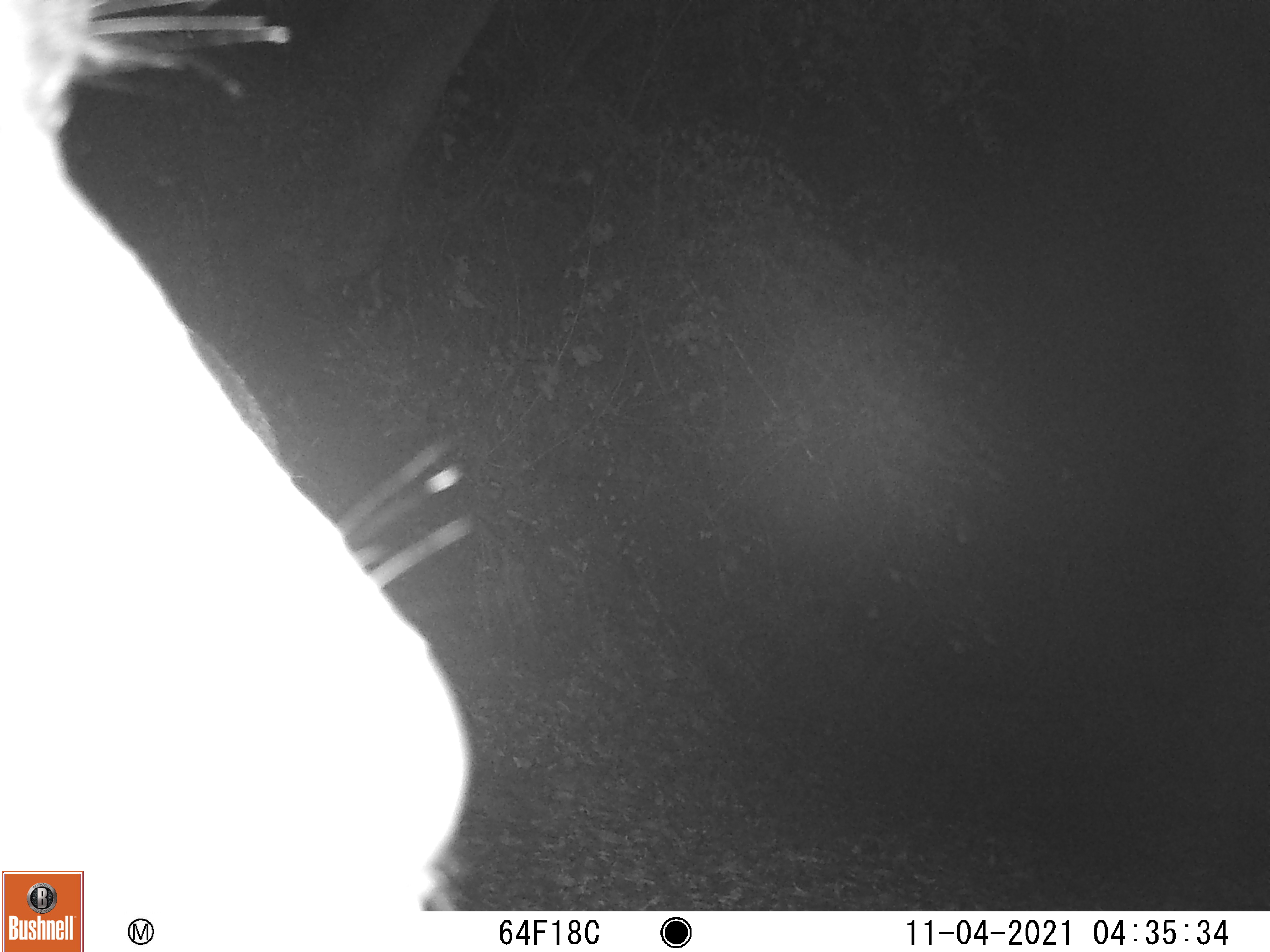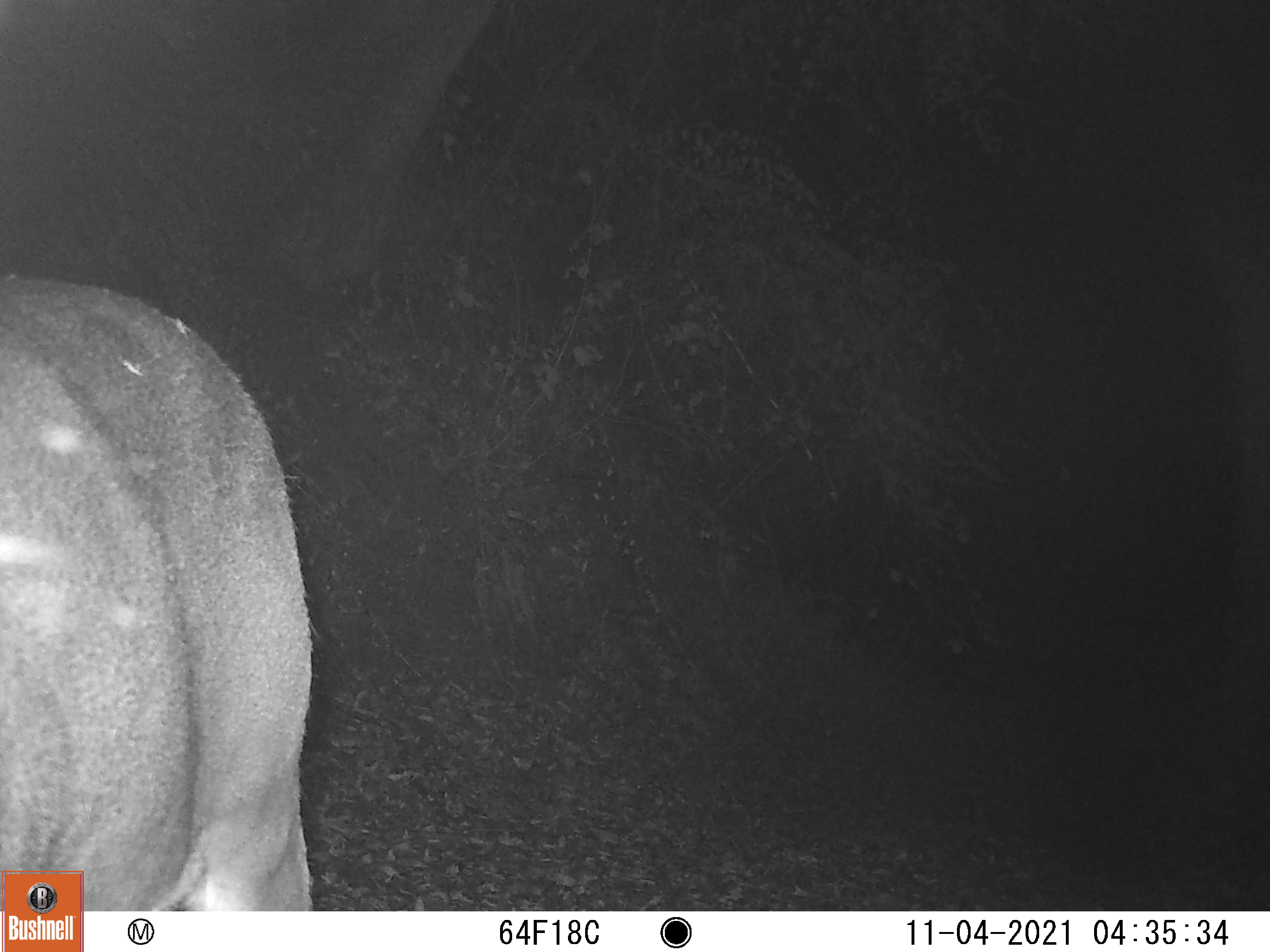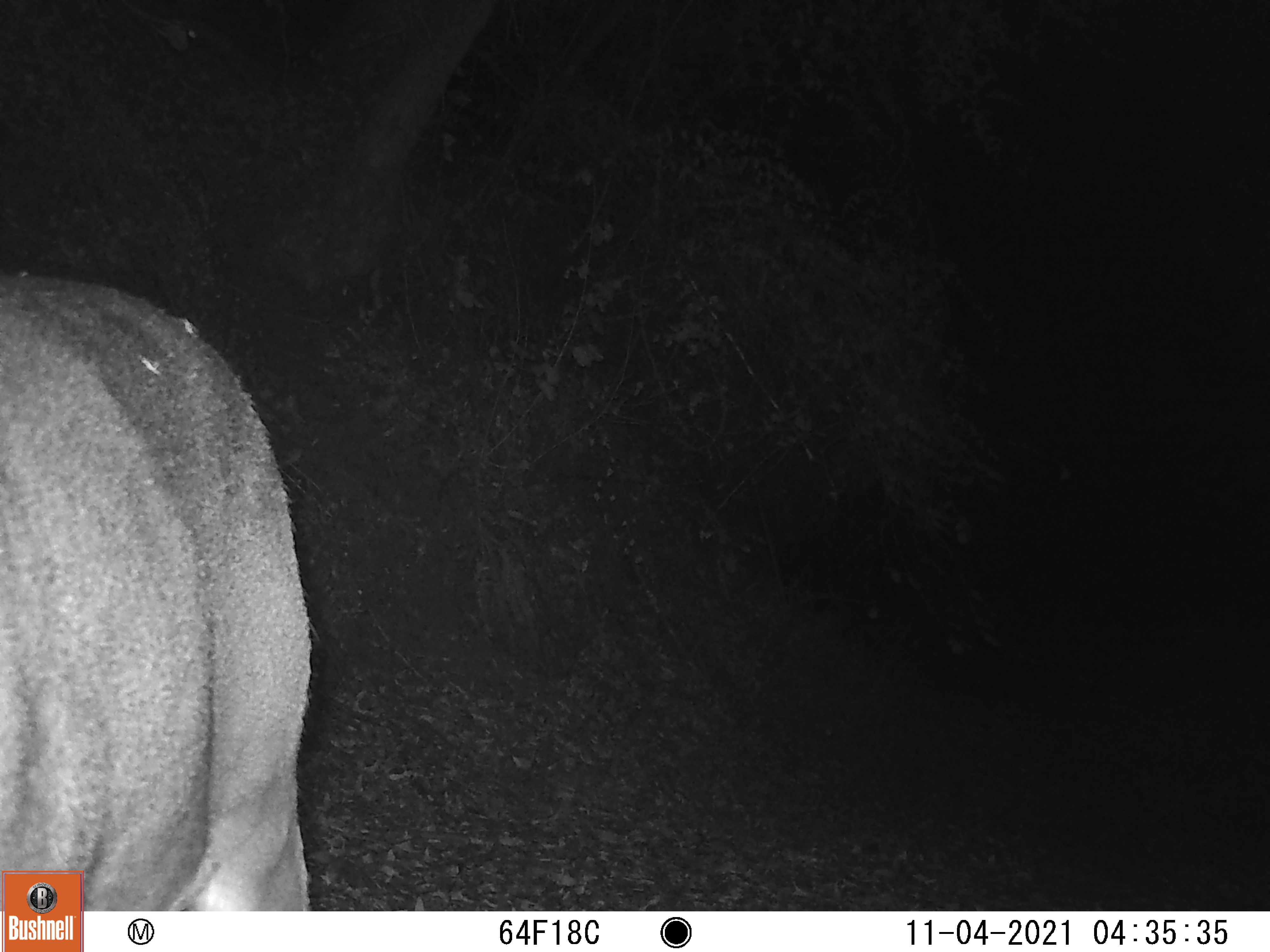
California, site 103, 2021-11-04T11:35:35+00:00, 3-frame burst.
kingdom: Animalia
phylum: Chordata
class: Mammalia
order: Artiodactyla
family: Cervidae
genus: Odocoileus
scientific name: Odocoileus hemionus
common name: mule deer